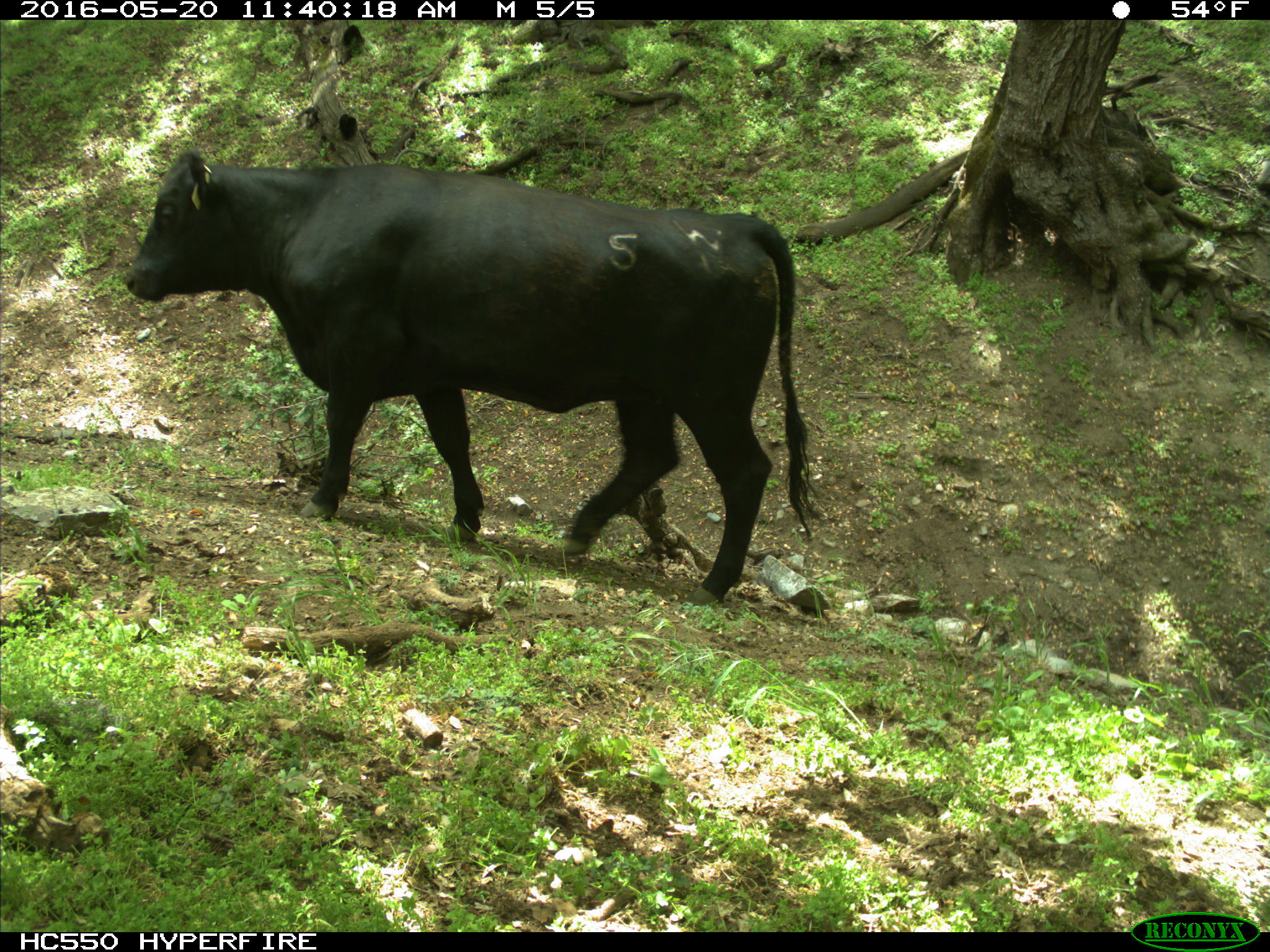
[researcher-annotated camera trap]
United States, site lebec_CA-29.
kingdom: Animalia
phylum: Chordata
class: Mammalia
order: Artiodactyla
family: Bovidae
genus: Bos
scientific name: Bos taurus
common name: domestic cow